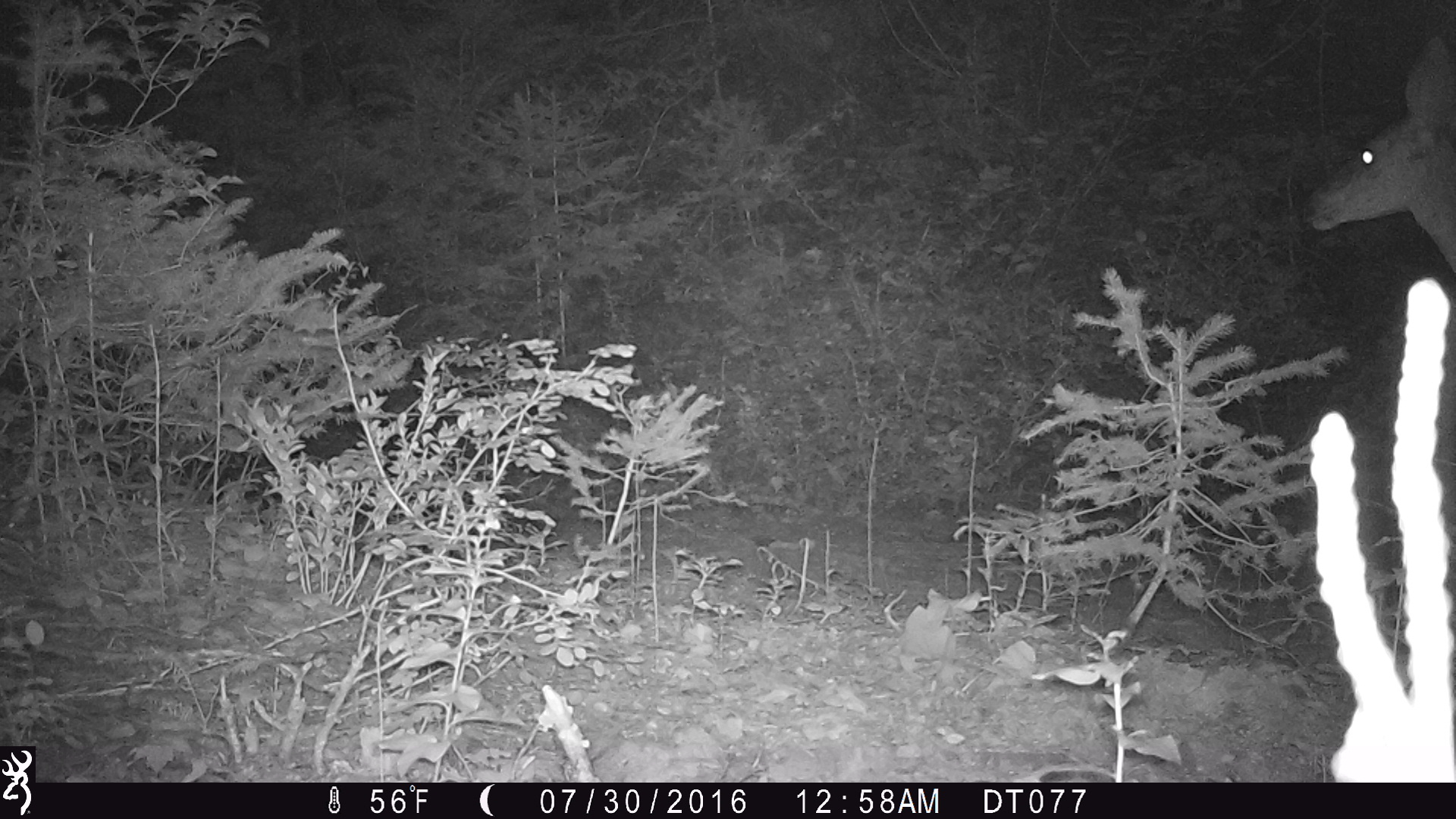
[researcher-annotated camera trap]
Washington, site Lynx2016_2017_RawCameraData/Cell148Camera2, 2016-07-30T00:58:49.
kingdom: Animalia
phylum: Chordata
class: Mammalia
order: Artiodactyla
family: Cervidae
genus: Odocoileus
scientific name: Odocoileus hemionus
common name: mule deer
Odocoileus hemionus (mule deer). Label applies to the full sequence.